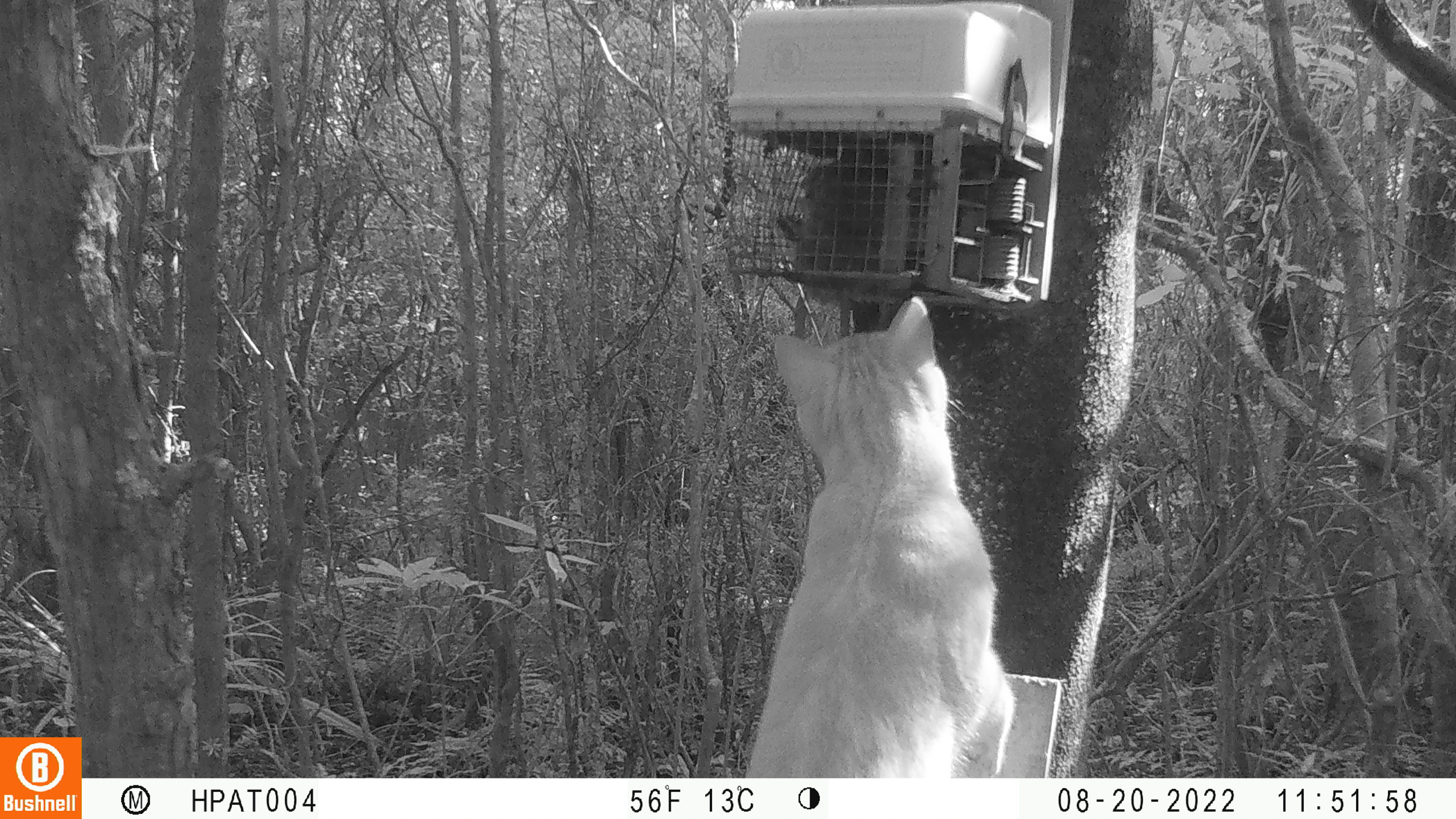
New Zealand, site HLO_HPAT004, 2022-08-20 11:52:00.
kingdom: Animalia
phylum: Chordata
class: Mammalia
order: Carnivora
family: Felidae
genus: Felis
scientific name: Felis catus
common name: domestic cat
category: cat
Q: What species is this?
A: Cat (domestic cat) (Felis catus).